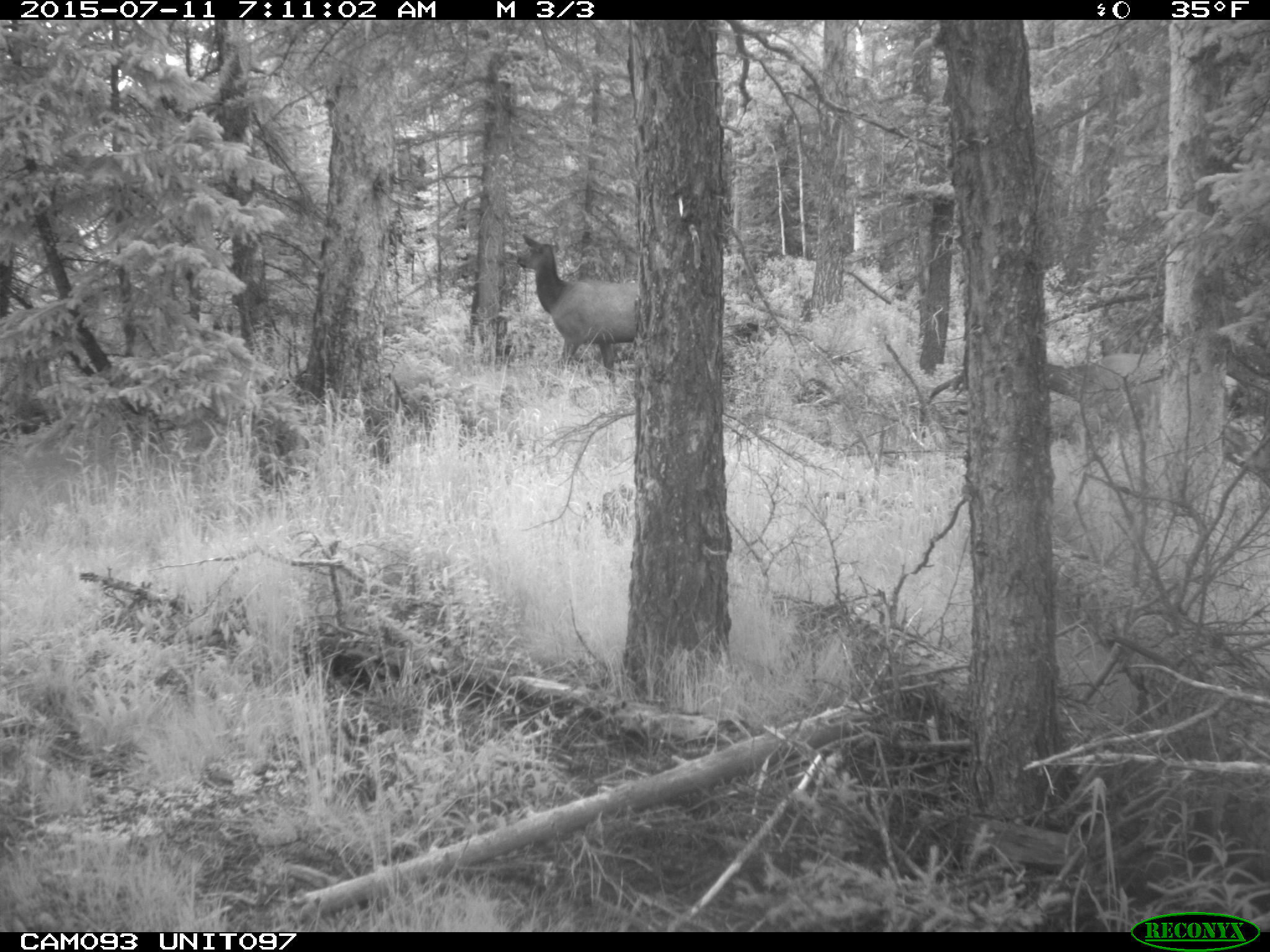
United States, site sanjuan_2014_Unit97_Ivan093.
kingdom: Animalia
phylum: Chordata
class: Mammalia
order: Artiodactyla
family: Cervidae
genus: Cervus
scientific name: Cervus elaphus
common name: red deer